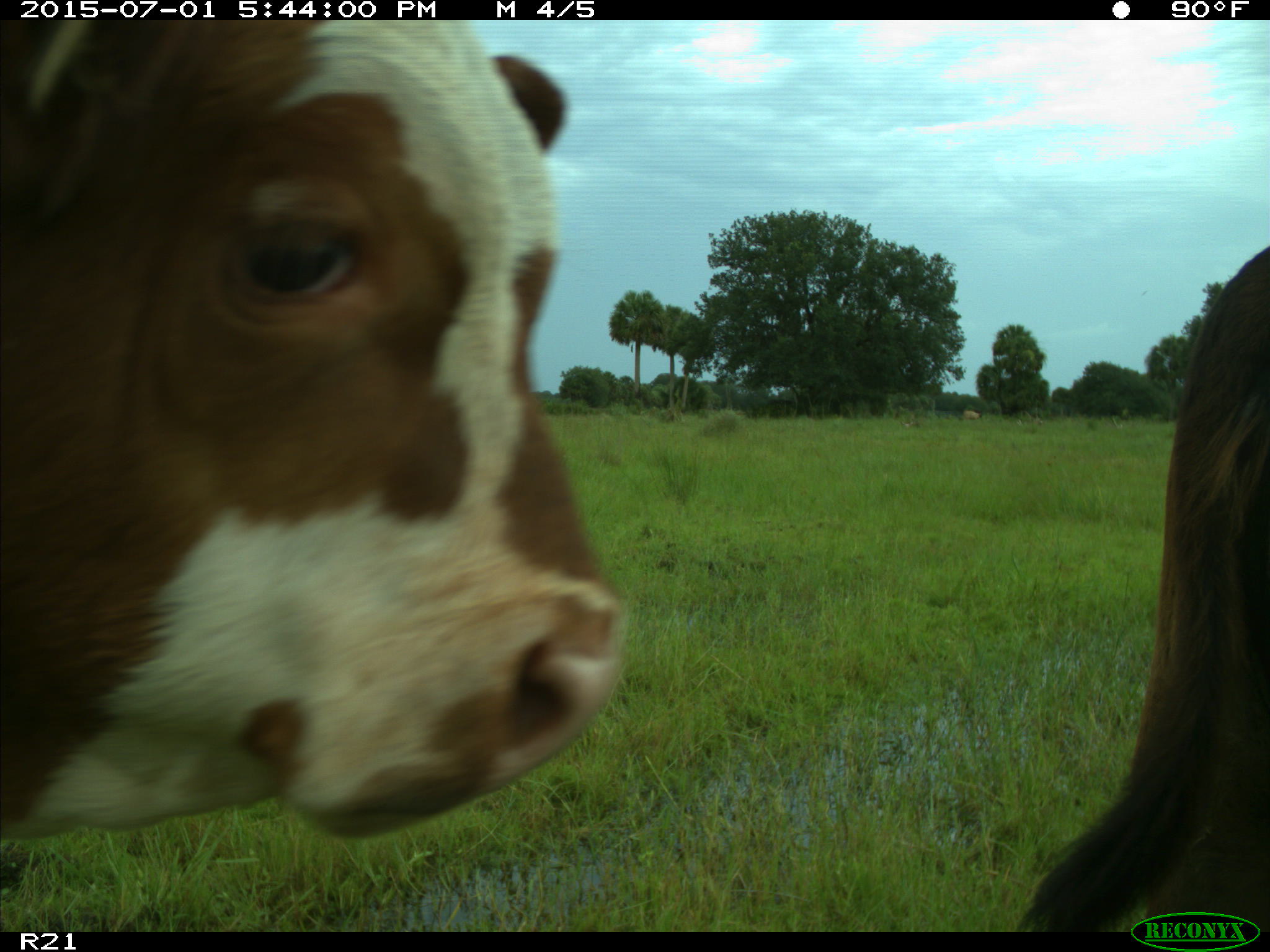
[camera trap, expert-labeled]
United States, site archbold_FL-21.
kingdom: Animalia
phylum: Chordata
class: Mammalia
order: Artiodactyla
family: Bovidae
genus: Bos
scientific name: Bos taurus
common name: domestic cow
Bos taurus (domestic cow).